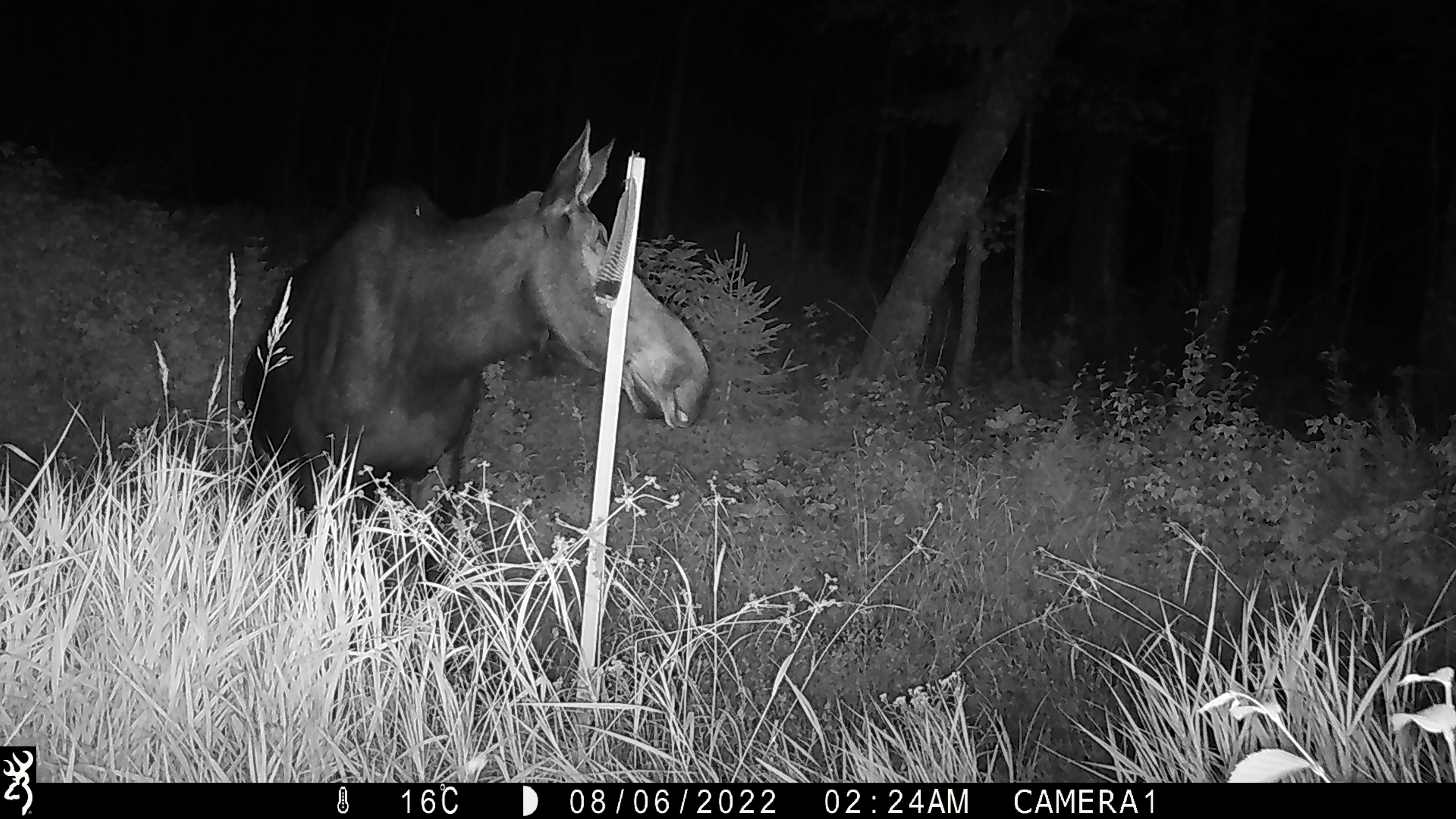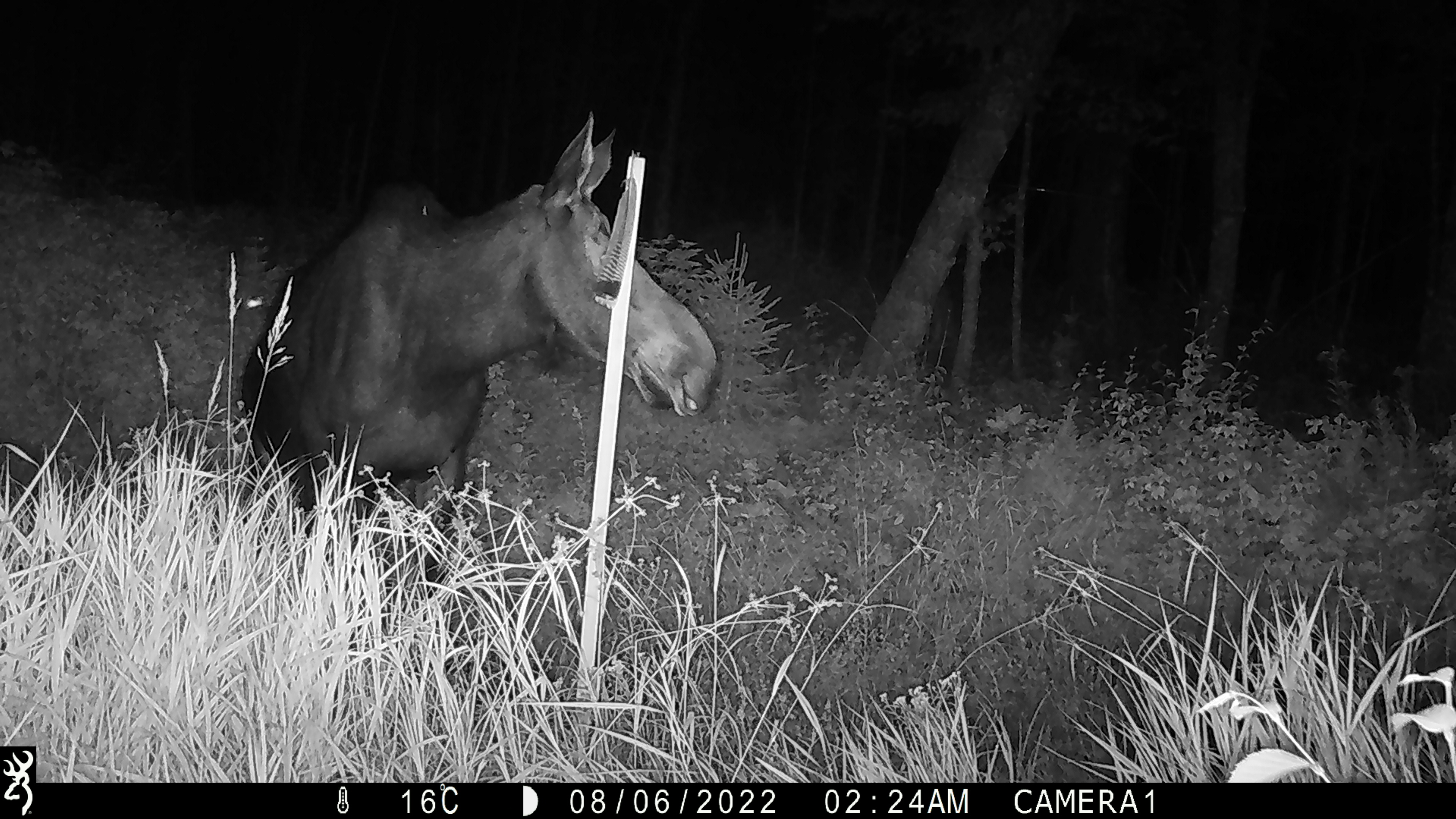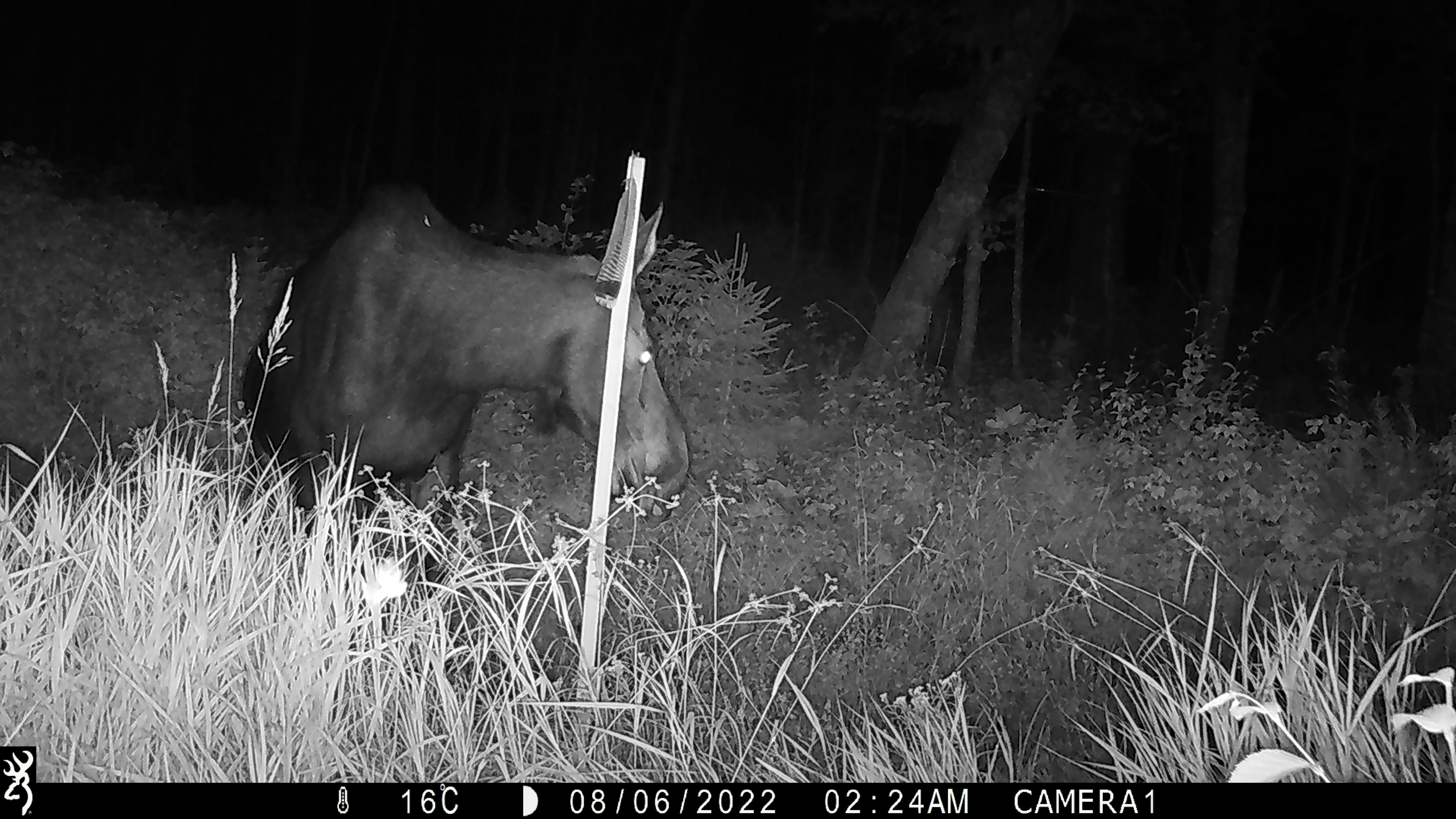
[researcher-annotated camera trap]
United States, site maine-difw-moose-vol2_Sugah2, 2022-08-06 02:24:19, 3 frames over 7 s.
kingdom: Animalia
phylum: Chordata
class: Mammalia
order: Artiodactyla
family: Cervidae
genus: Alces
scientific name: Alces alces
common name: moose